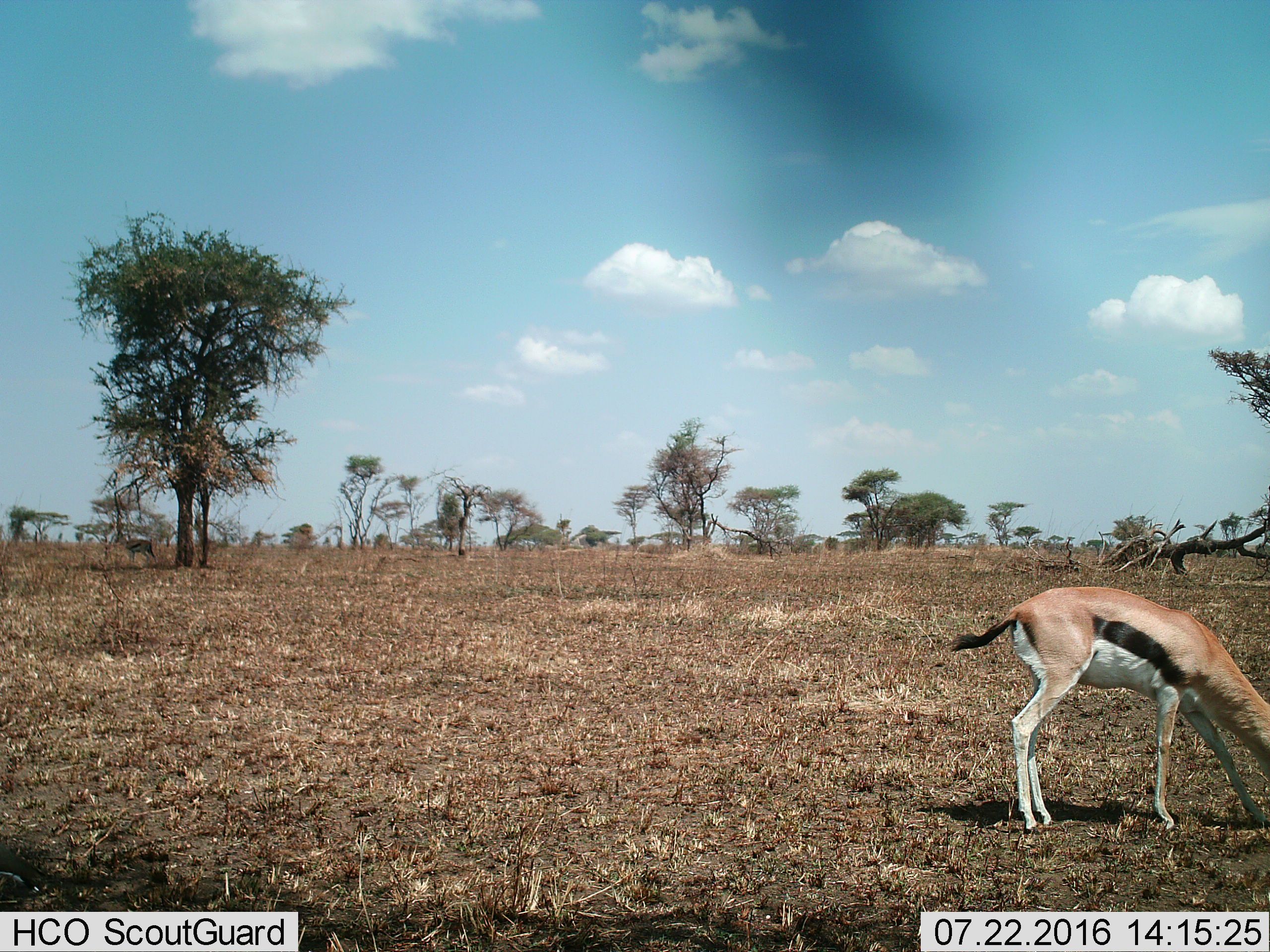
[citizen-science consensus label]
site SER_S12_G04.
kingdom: Animalia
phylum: Chordata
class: Mammalia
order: Artiodactyla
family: Bovidae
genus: Eudorcas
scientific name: Eudorcas thomsonii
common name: thomson's gazelle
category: gazellethomsons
Gazellethomsons (thomson's gazelle) (Eudorcas thomsonii), count 2. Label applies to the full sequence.